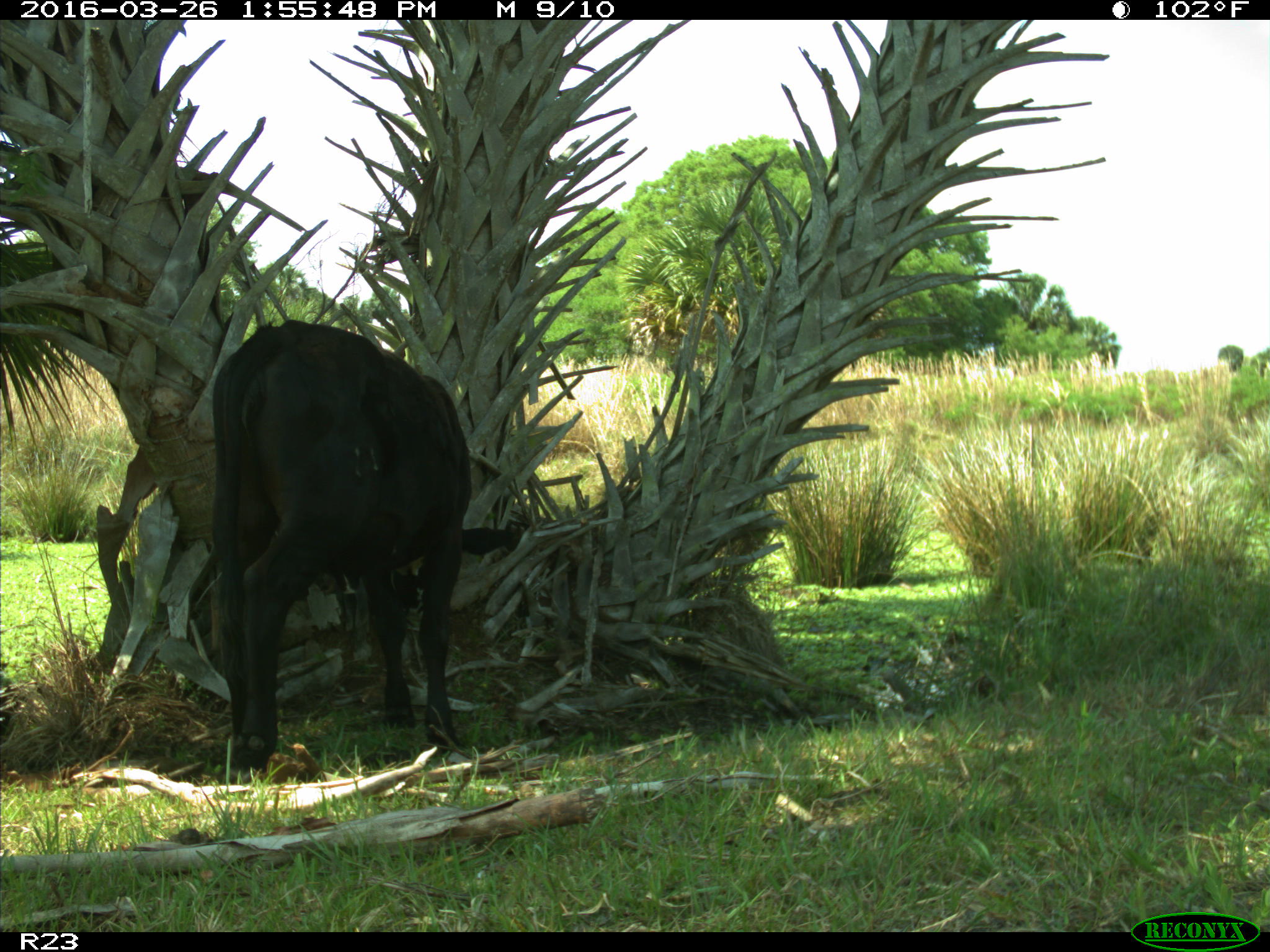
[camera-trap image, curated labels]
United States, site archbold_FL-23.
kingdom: Animalia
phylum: Chordata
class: Mammalia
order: Artiodactyla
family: Bovidae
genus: Bos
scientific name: Bos taurus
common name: domestic cow